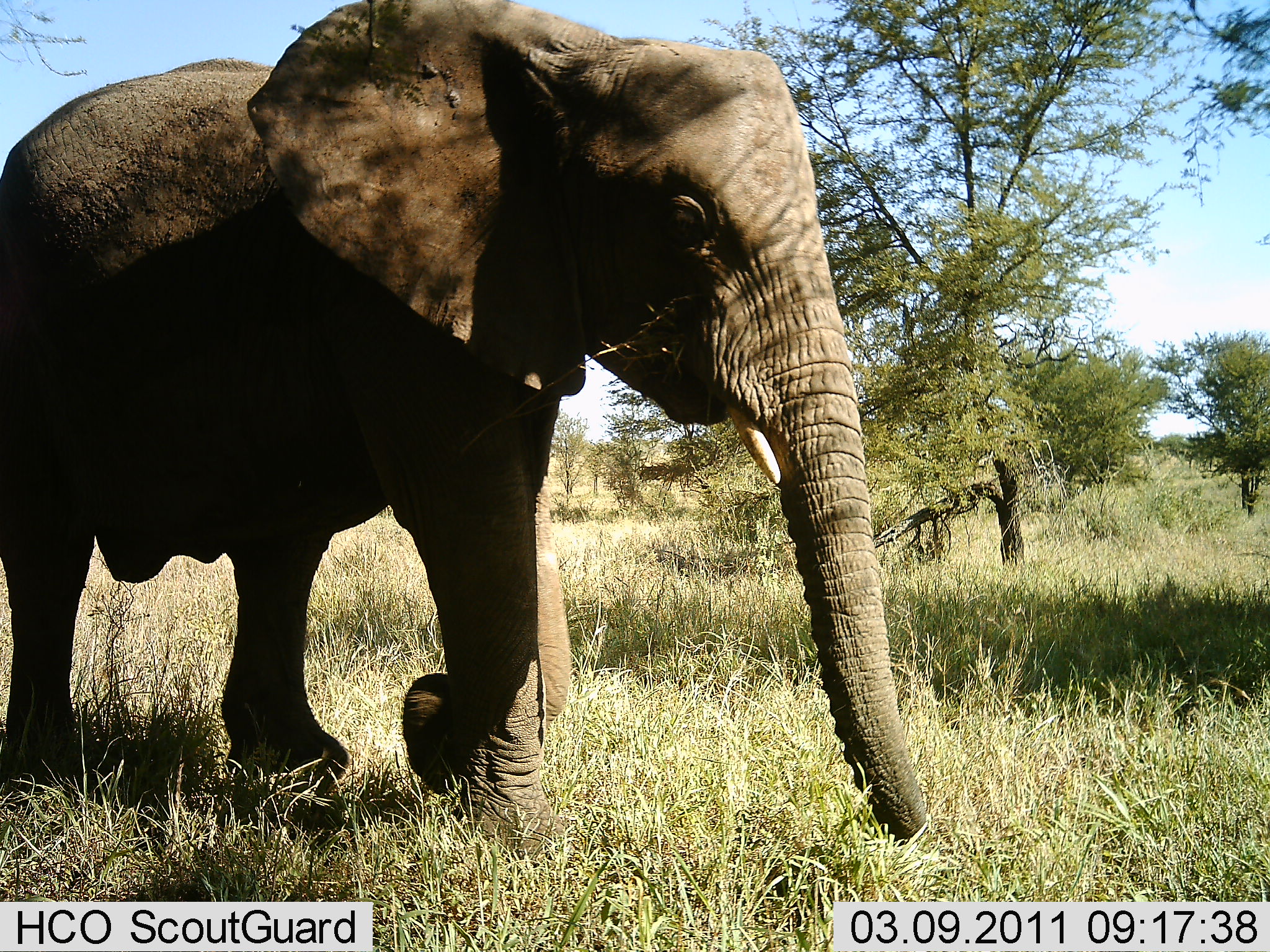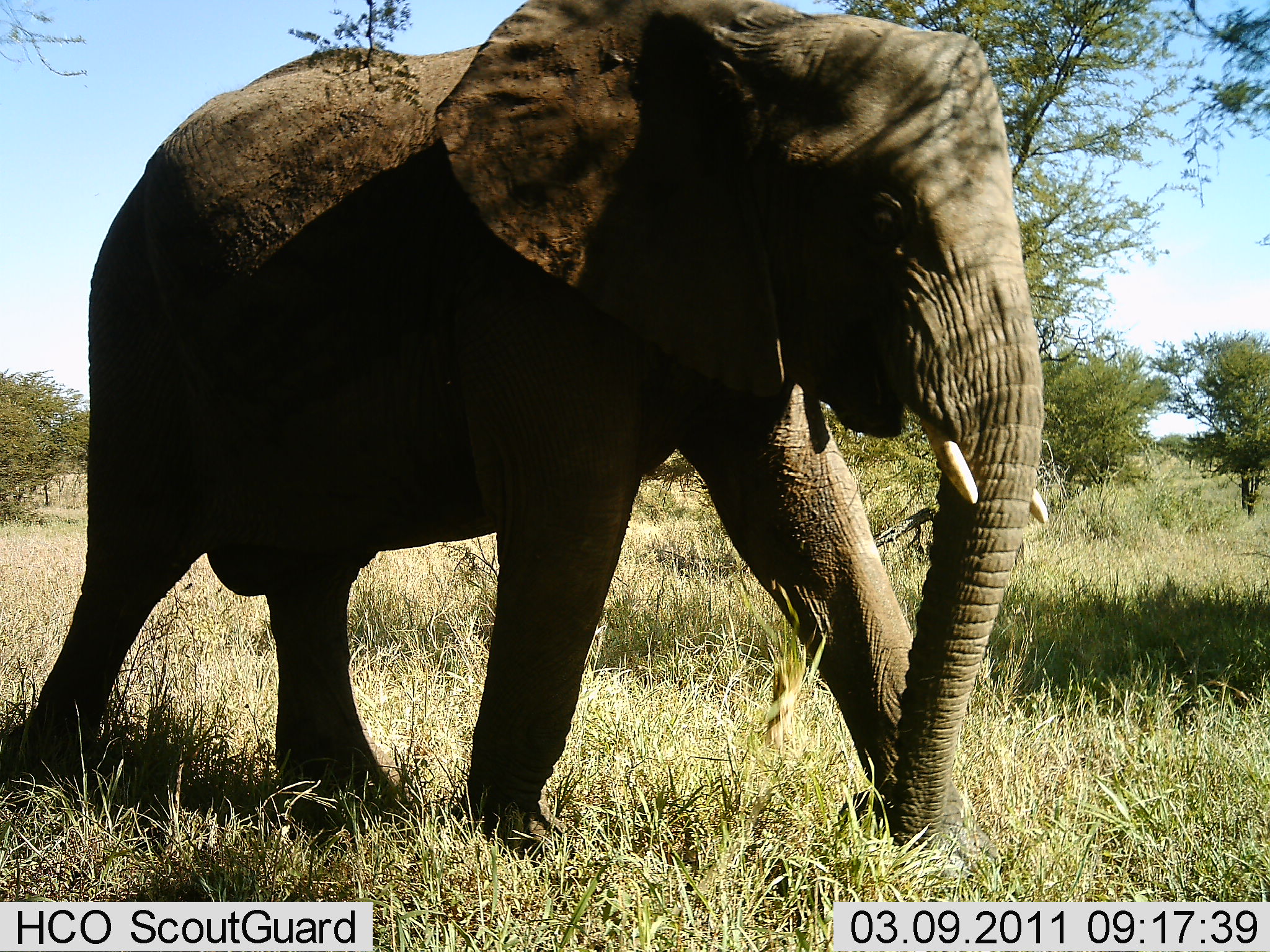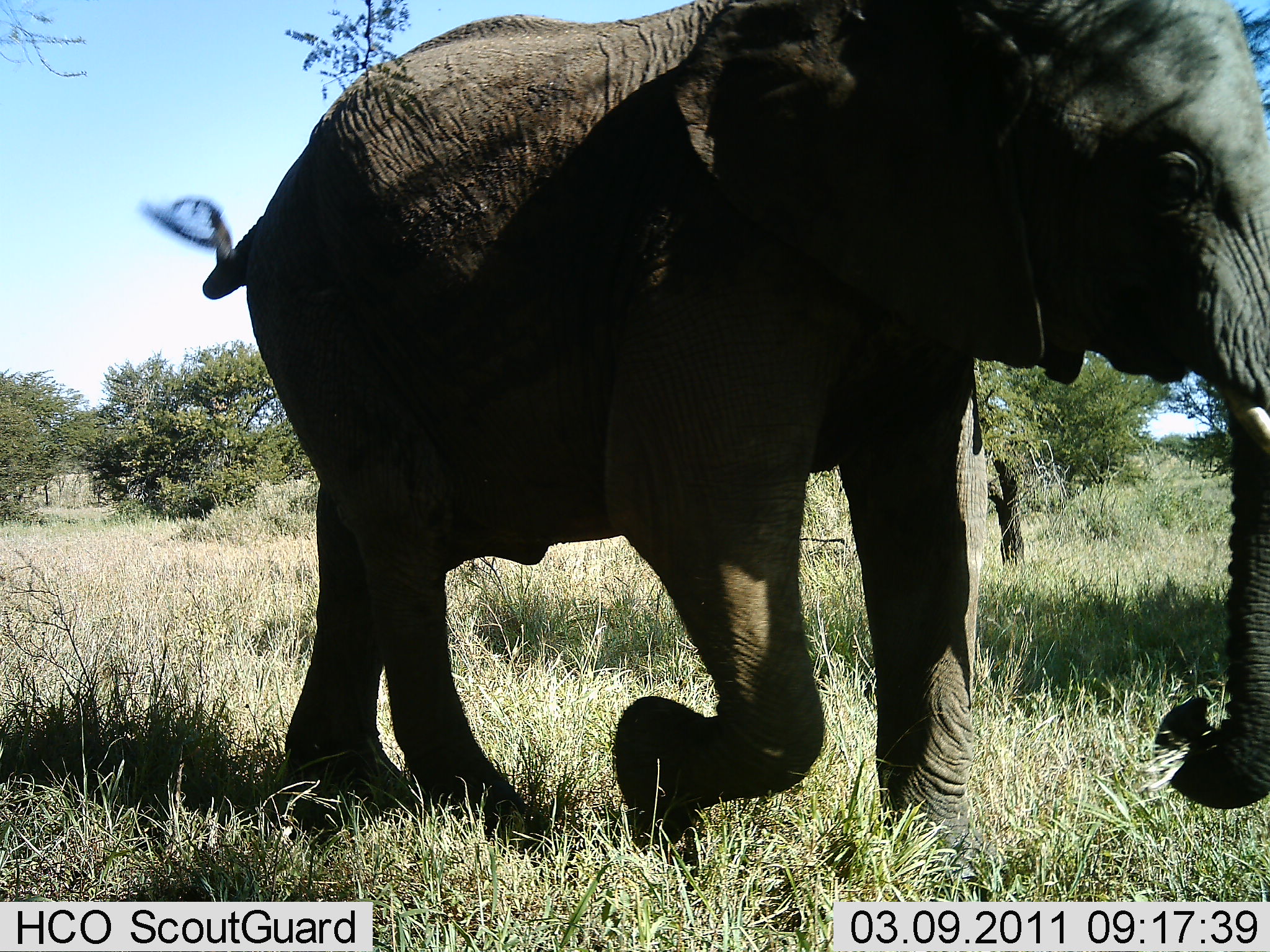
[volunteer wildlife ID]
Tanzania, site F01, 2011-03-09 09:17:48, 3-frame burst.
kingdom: Animalia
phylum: Chordata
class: Mammalia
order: Proboscidea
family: Elephantidae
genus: Loxodonta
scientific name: Loxodonta africana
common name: african bush elephant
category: elephant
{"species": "elephant (african bush elephant) (Loxodonta africana)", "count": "1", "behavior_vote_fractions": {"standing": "0%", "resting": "0%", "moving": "100%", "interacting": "0%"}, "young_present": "0%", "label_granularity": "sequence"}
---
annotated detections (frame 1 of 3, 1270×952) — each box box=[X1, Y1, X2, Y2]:
animal: box=[0, 2, 948, 849]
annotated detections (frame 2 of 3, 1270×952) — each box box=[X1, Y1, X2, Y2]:
animal: box=[22, 0, 1048, 866]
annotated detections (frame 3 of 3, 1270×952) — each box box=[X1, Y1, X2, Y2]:
animal: box=[135, 0, 1268, 898]